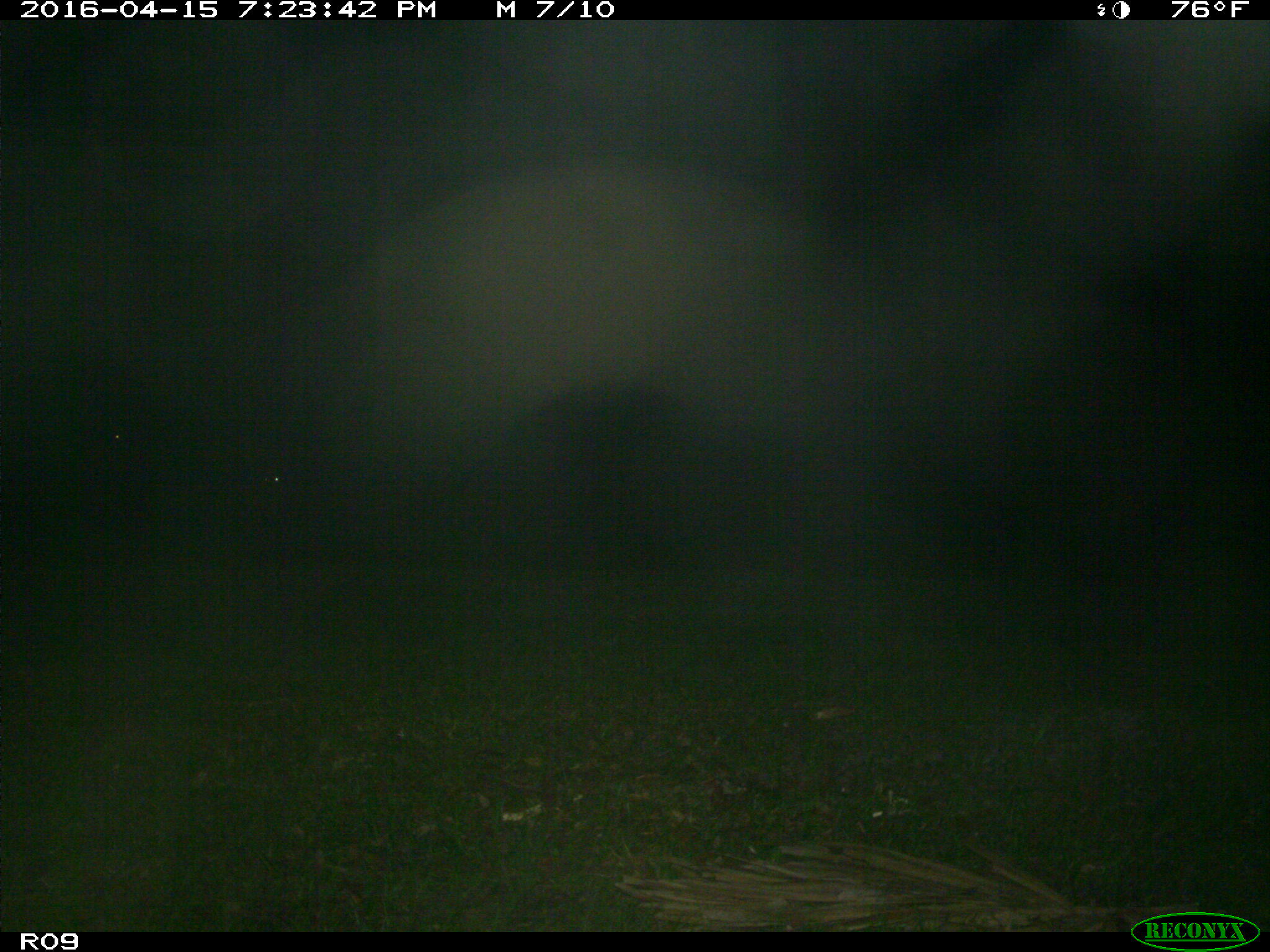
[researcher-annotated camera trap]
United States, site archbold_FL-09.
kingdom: Animalia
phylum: Chordata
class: Mammalia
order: Artiodactyla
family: Bovidae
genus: Bos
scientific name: Bos taurus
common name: domestic cow